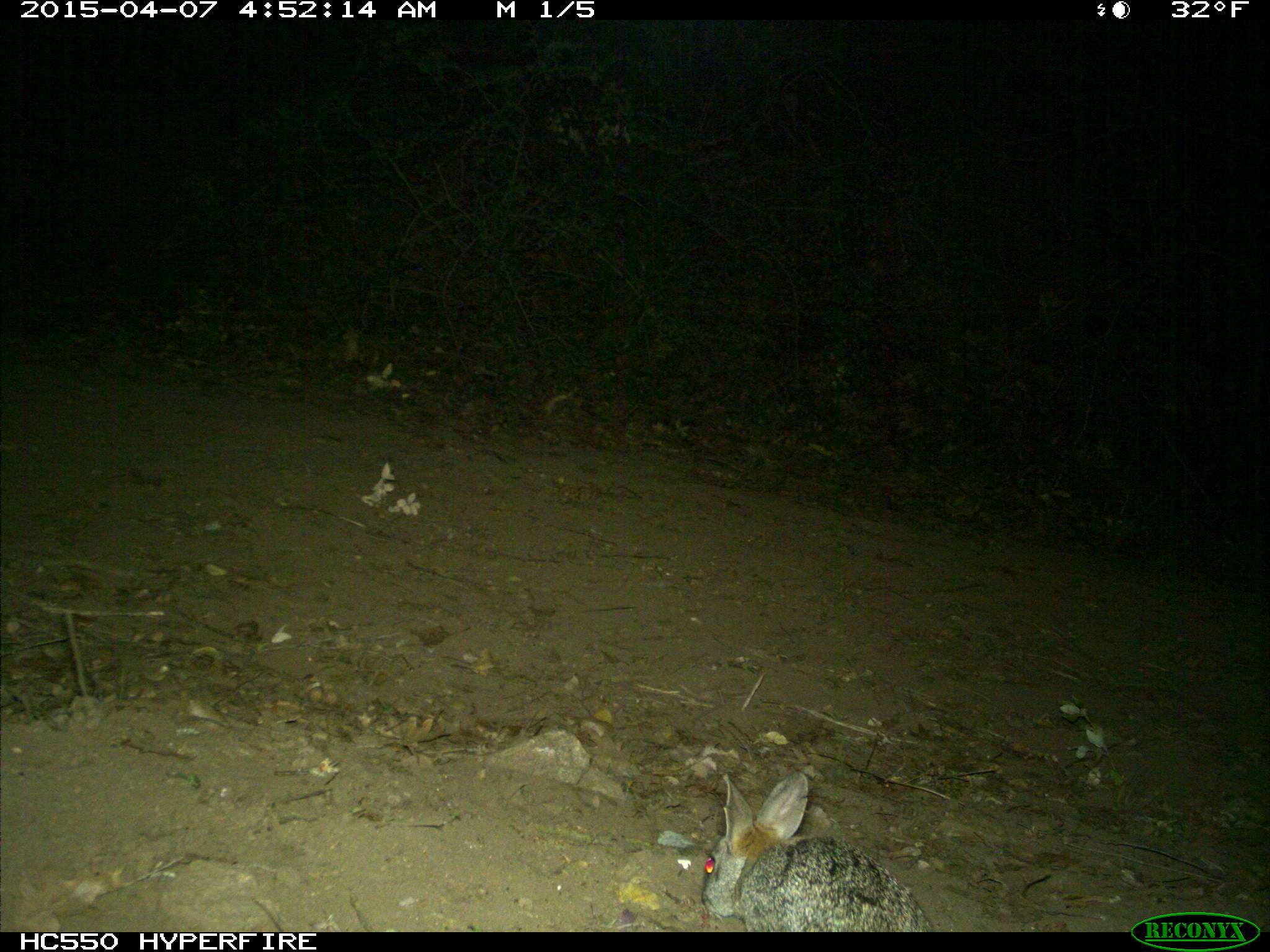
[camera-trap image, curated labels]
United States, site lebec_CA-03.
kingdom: Animalia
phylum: Chordata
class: Mammalia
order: Lagomorpha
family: Leporidae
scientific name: Leporidae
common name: rabbits and hares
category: unidentified rabbit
Unidentified rabbit (rabbits and hares) (Leporidae).